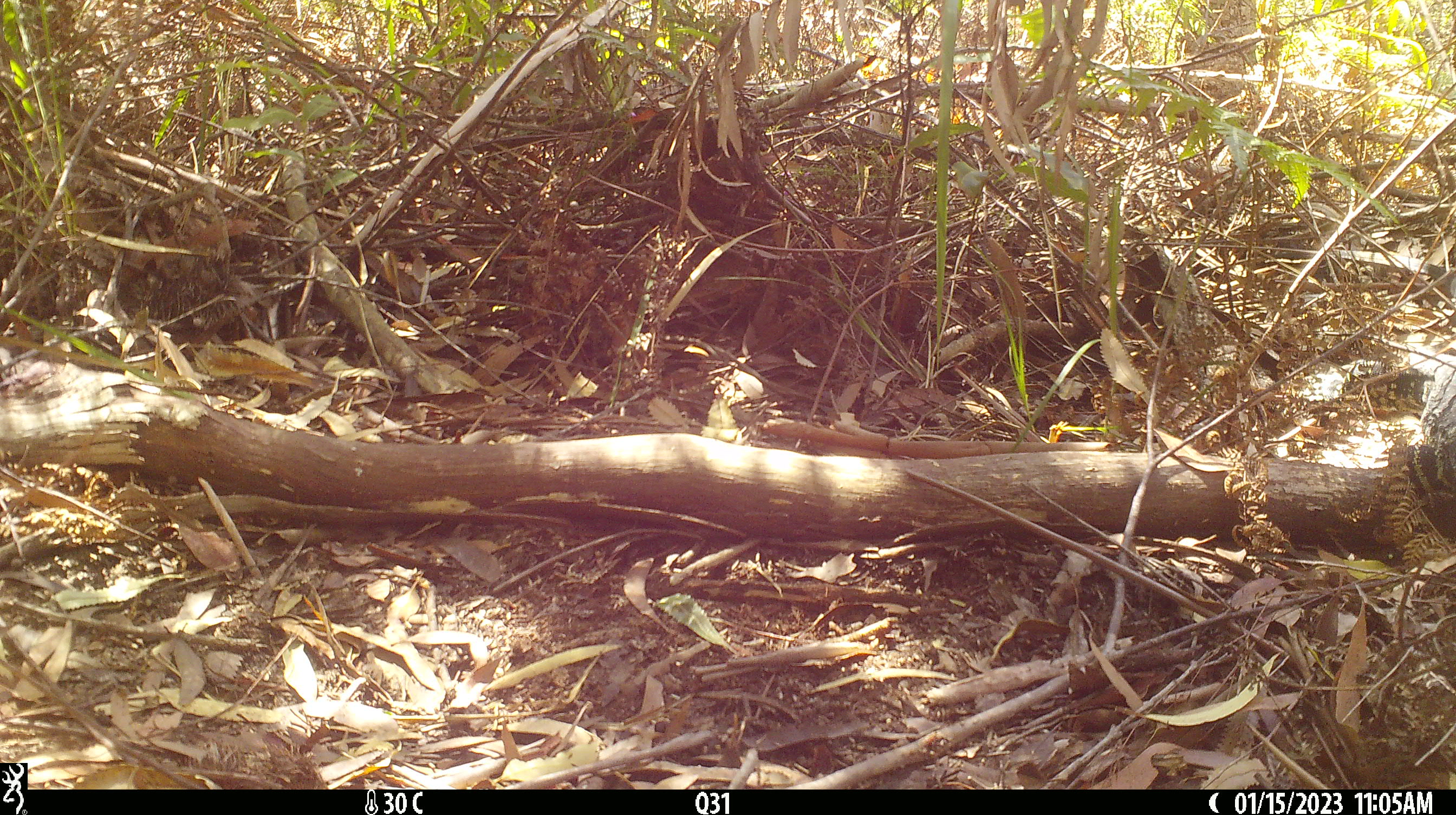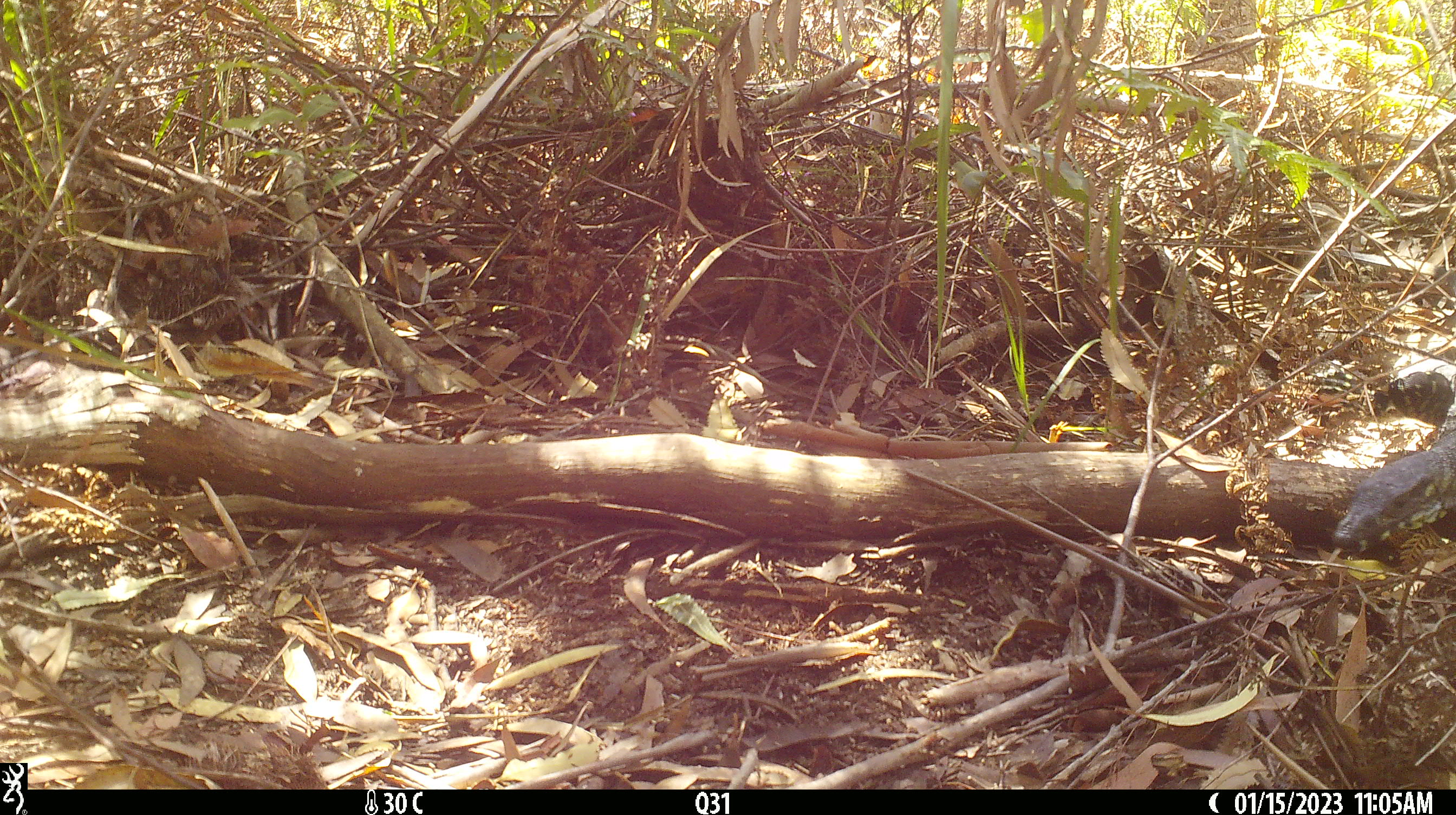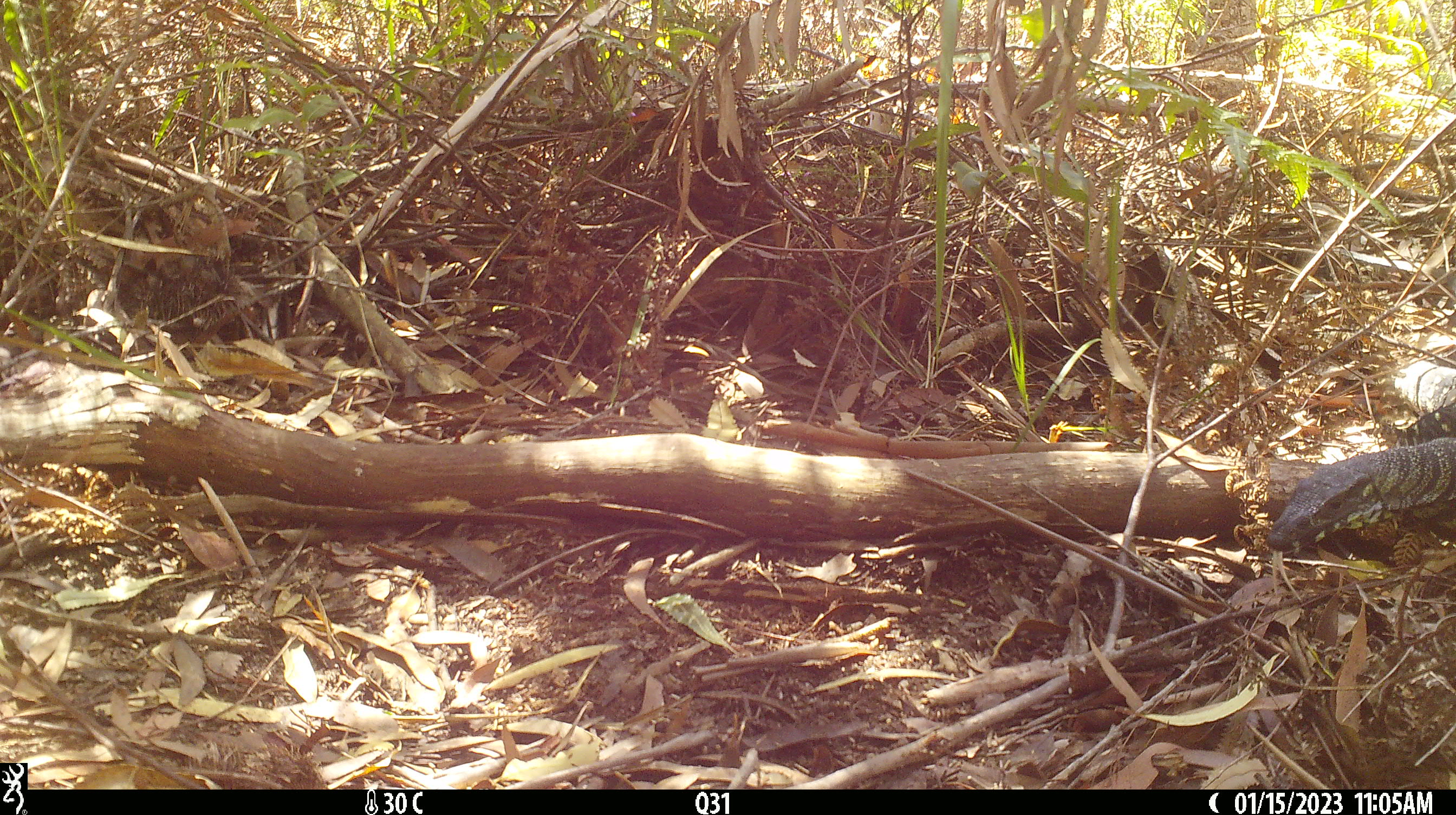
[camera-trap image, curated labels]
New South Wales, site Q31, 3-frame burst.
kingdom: Animalia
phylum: Chordata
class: Reptilia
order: Squamata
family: Varanidae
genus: Varanus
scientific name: Varanus varius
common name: lace monitor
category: goanna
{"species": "goanna (lace monitor) (Varanus varius)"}